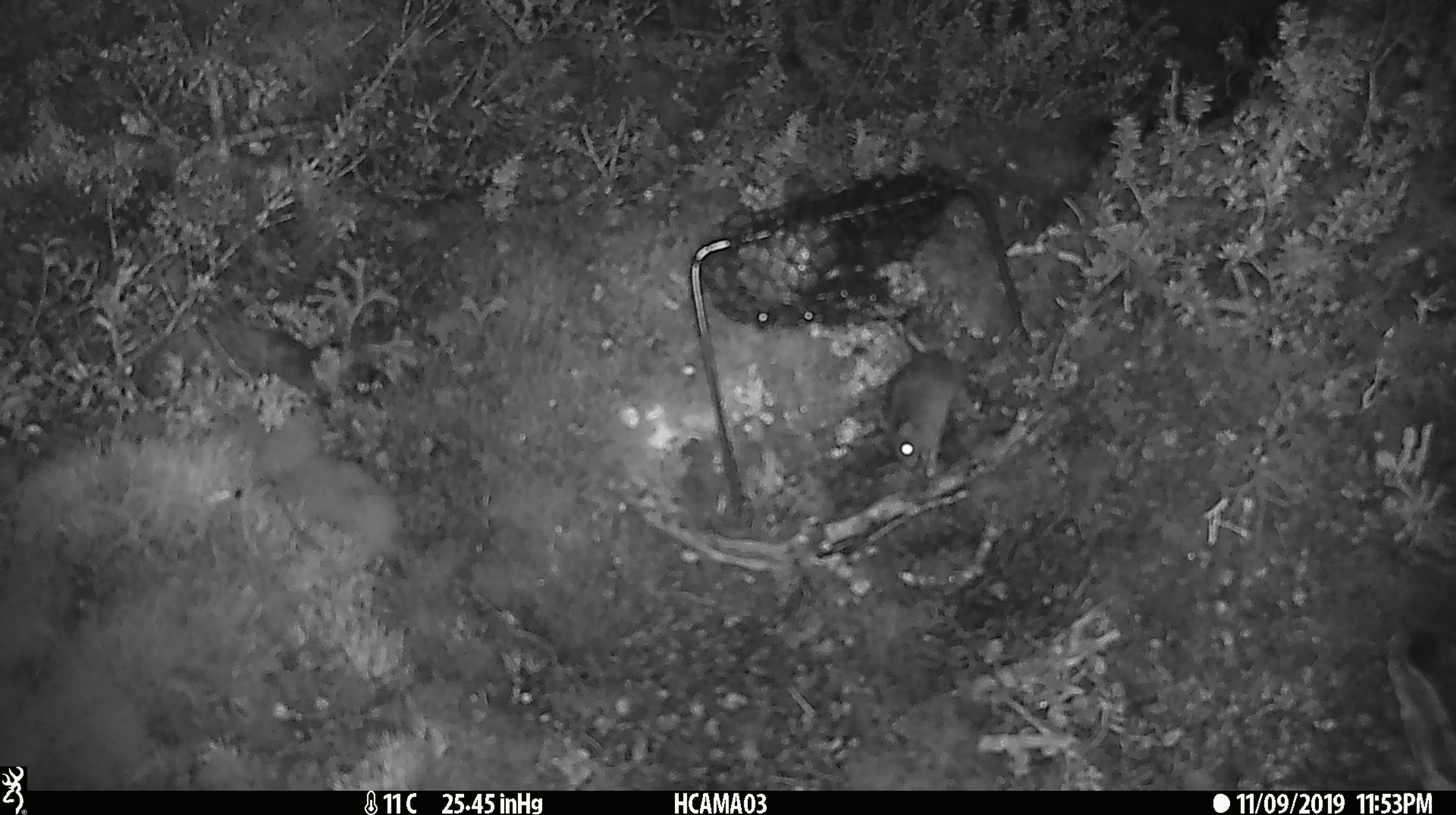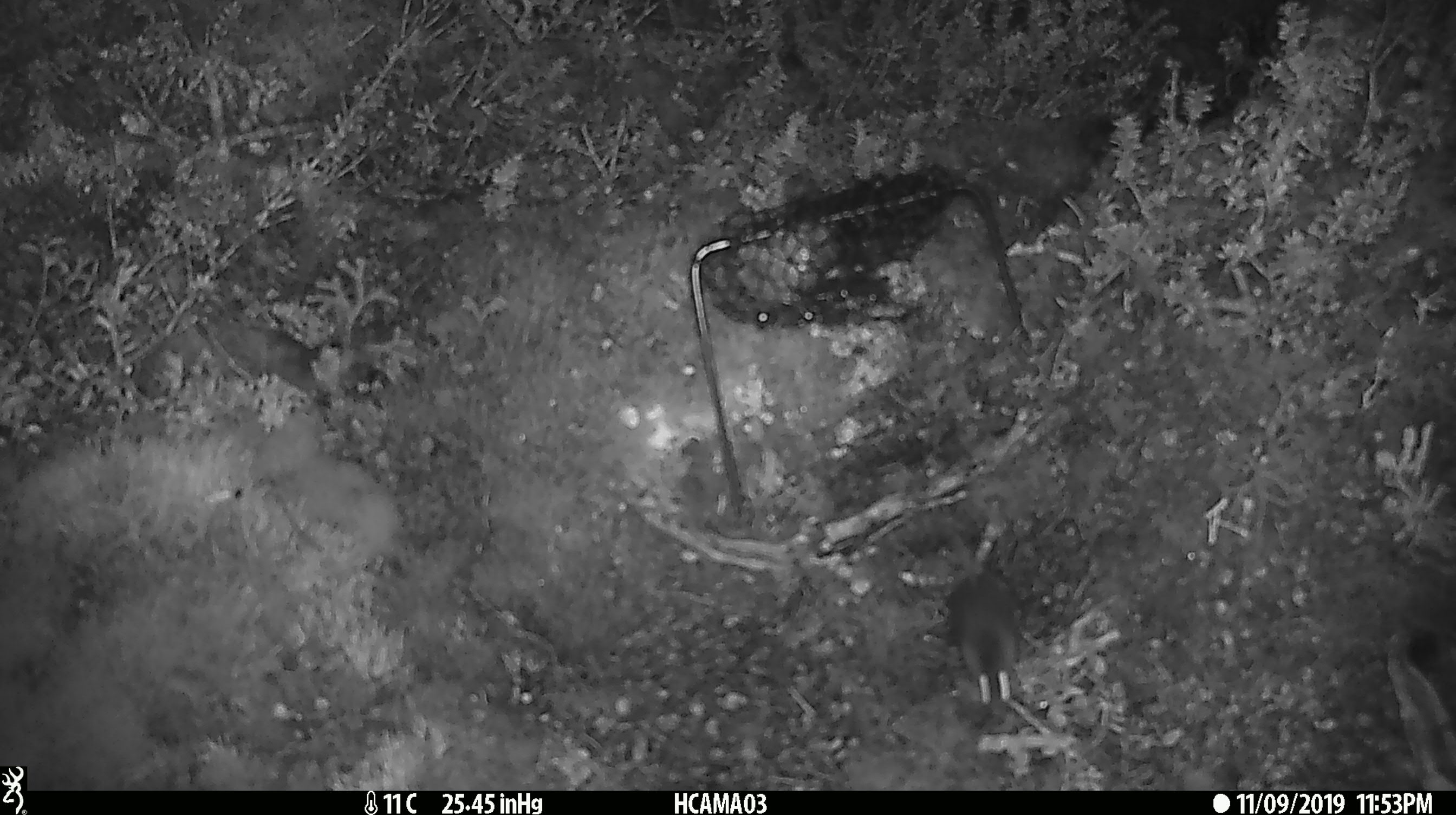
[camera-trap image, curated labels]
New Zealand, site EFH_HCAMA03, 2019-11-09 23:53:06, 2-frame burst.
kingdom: Animalia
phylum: Chordata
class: Mammalia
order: Rodentia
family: Muridae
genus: Mus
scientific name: Mus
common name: mouse